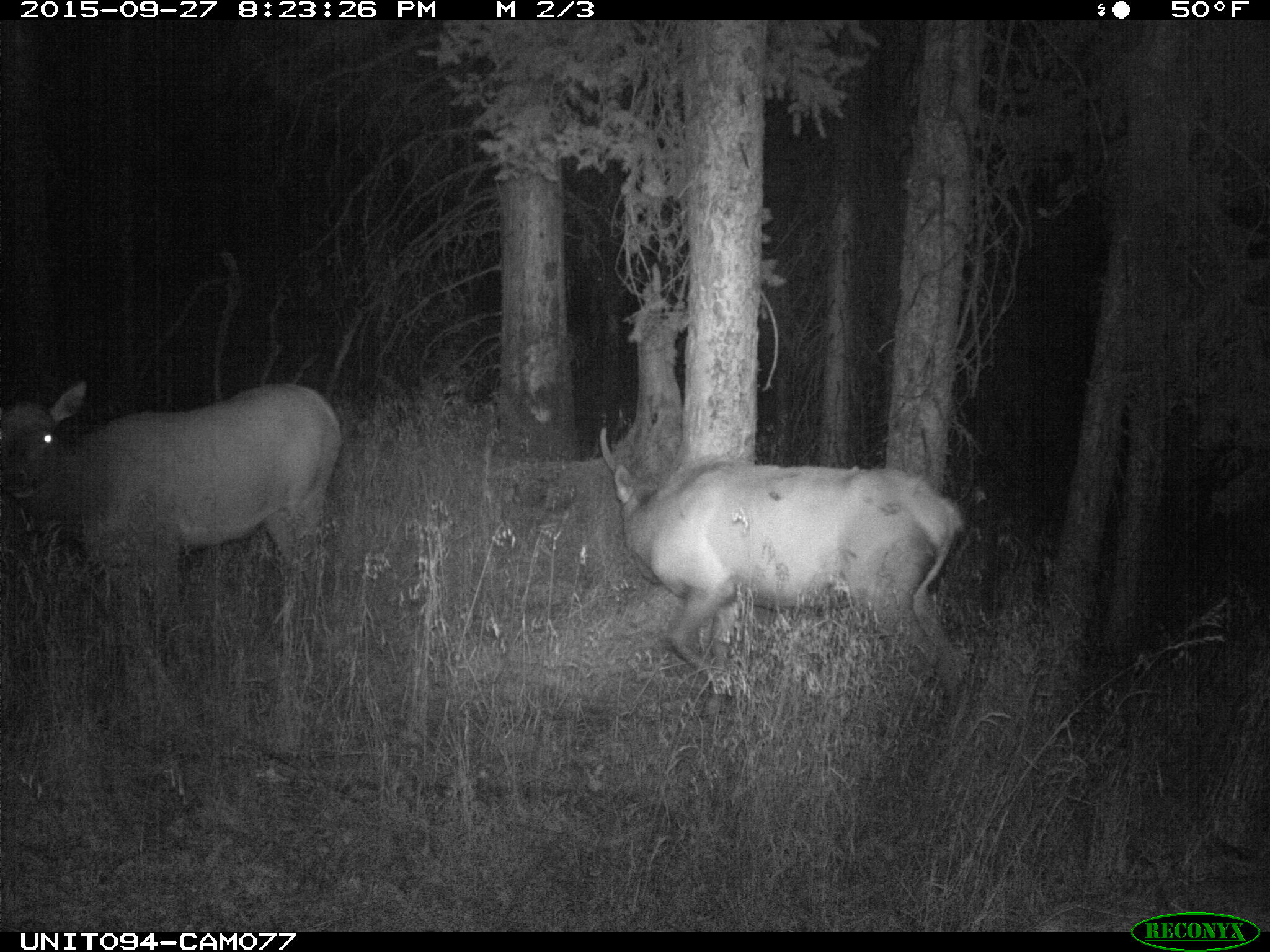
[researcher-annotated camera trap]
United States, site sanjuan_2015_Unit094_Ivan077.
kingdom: Animalia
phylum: Chordata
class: Mammalia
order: Artiodactyla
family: Cervidae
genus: Cervus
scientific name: Cervus elaphus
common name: red deer